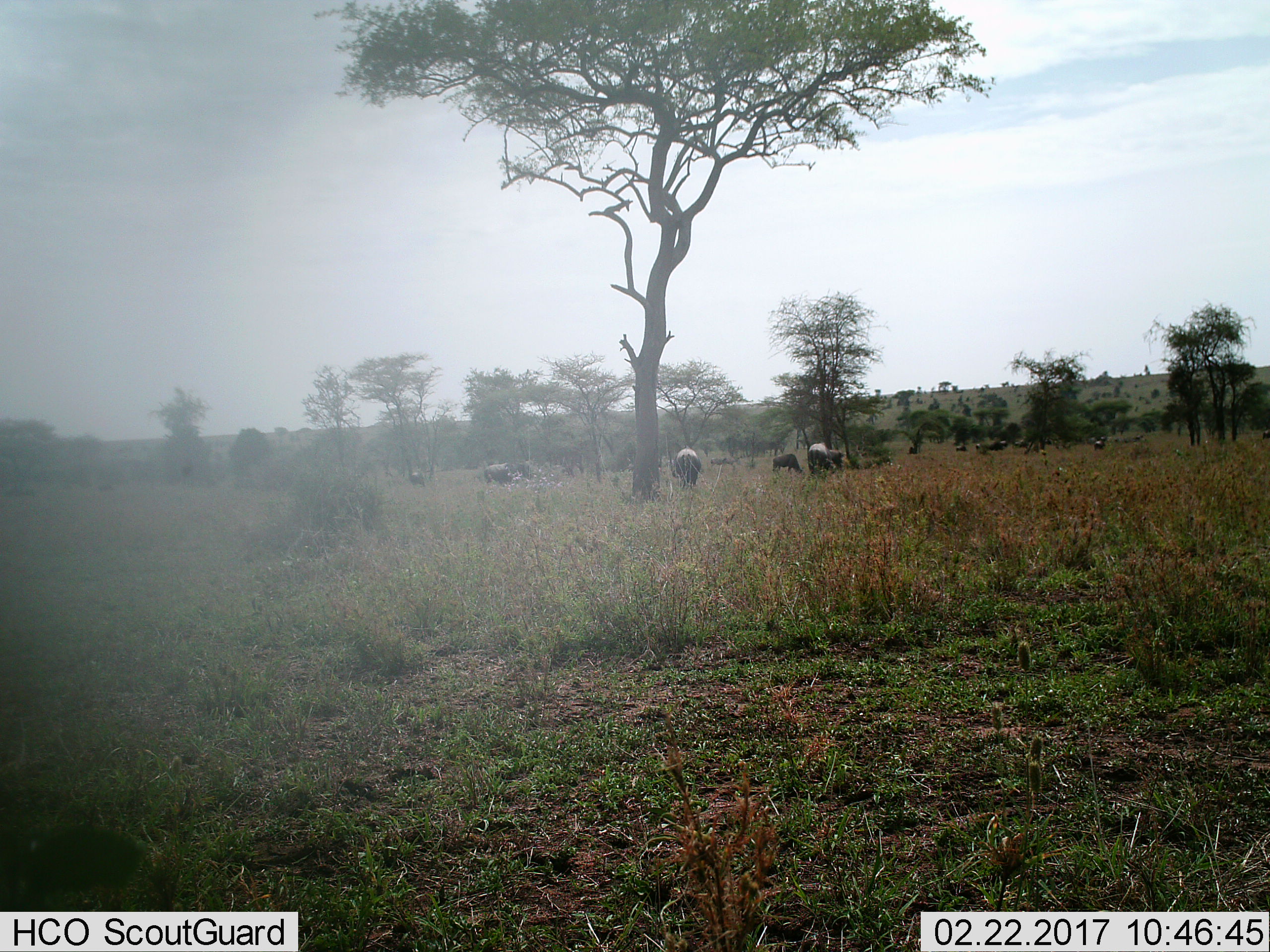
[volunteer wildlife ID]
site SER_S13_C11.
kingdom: Animalia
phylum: Chordata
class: Mammalia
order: Artiodactyla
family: Bovidae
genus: Connochaetes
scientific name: Connochaetes taurinus taurinus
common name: blue wildebeest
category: wildebeestblue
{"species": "wildebeestblue (blue wildebeest) (Connochaetes taurinus taurinus)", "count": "11-50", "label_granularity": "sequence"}